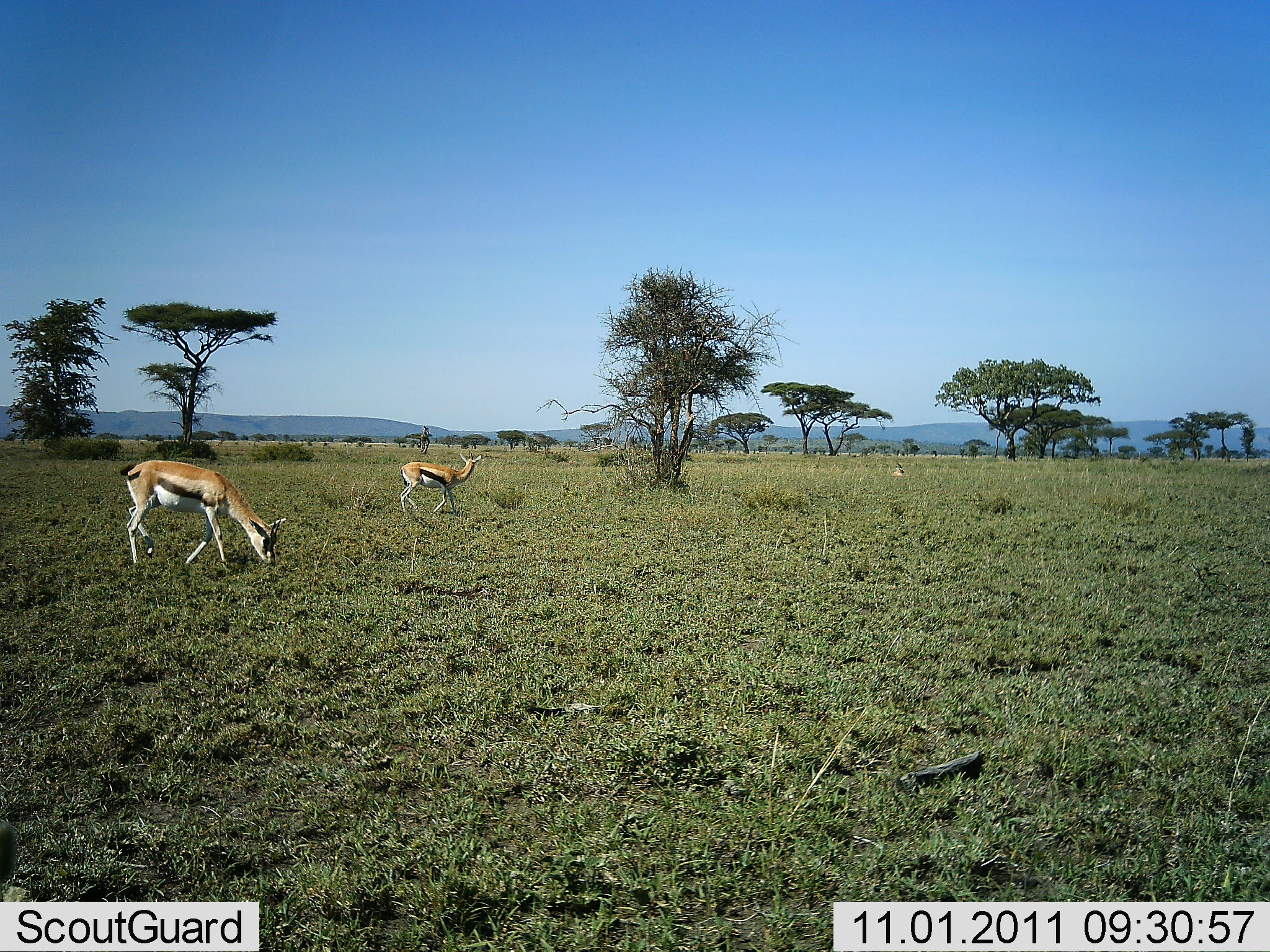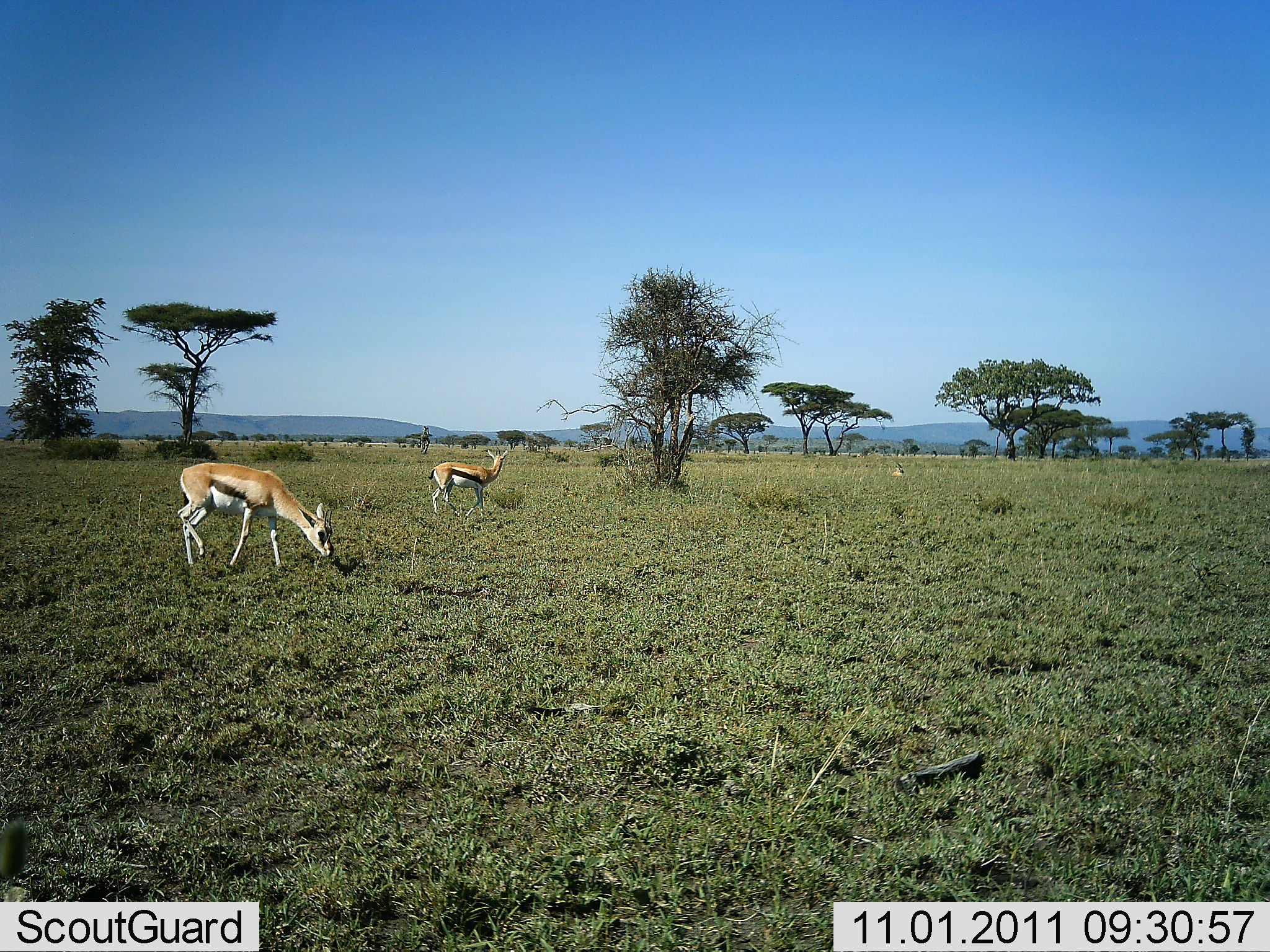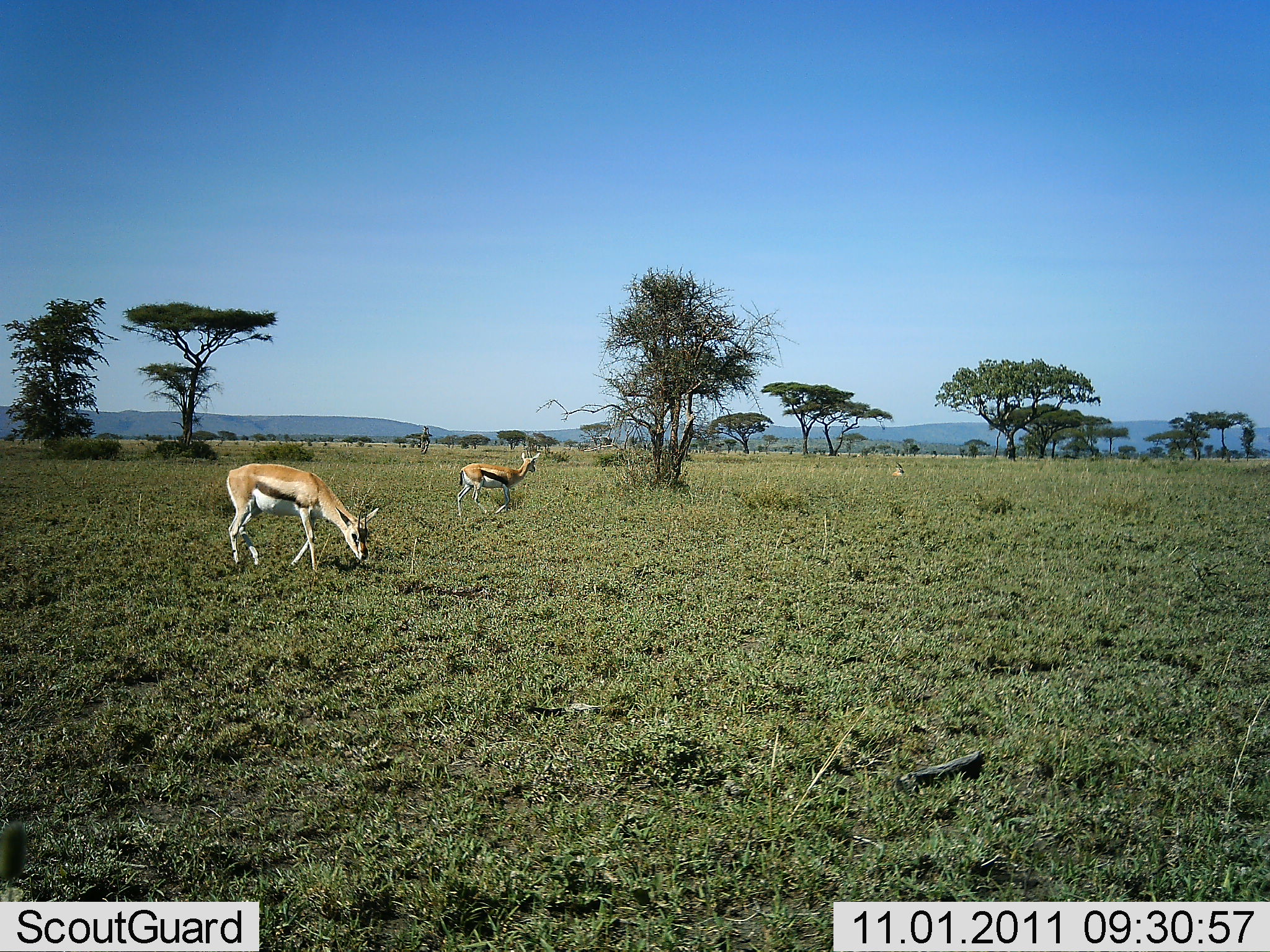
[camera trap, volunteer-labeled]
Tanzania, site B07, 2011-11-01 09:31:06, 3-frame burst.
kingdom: Animalia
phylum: Chordata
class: Mammalia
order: Artiodactyla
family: Bovidae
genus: Eudorcas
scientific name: Eudorcas thomsonii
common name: thomson's gazelle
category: gazellethomsons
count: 2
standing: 17%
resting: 0%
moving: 58%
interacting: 0%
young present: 0%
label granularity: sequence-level